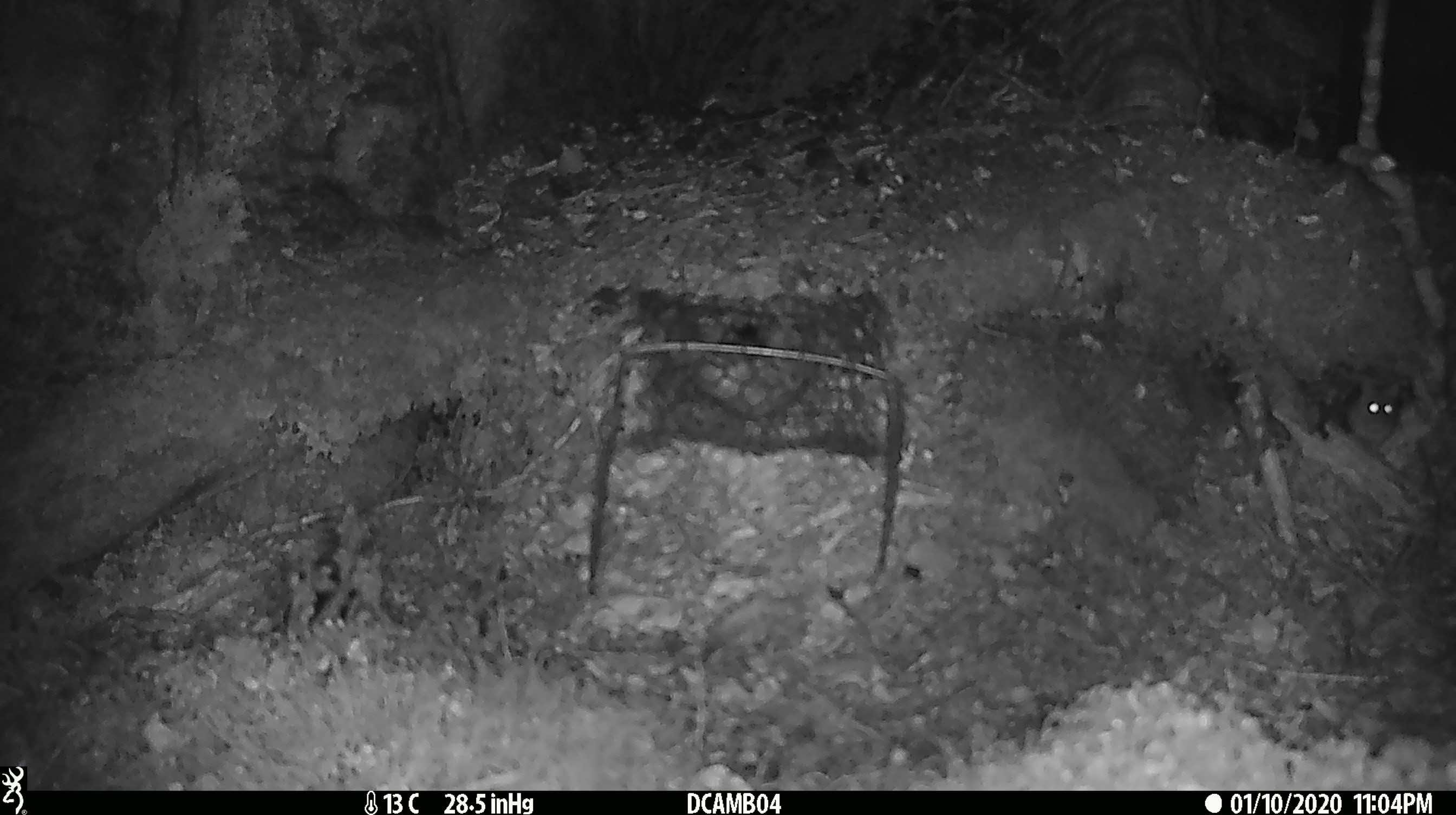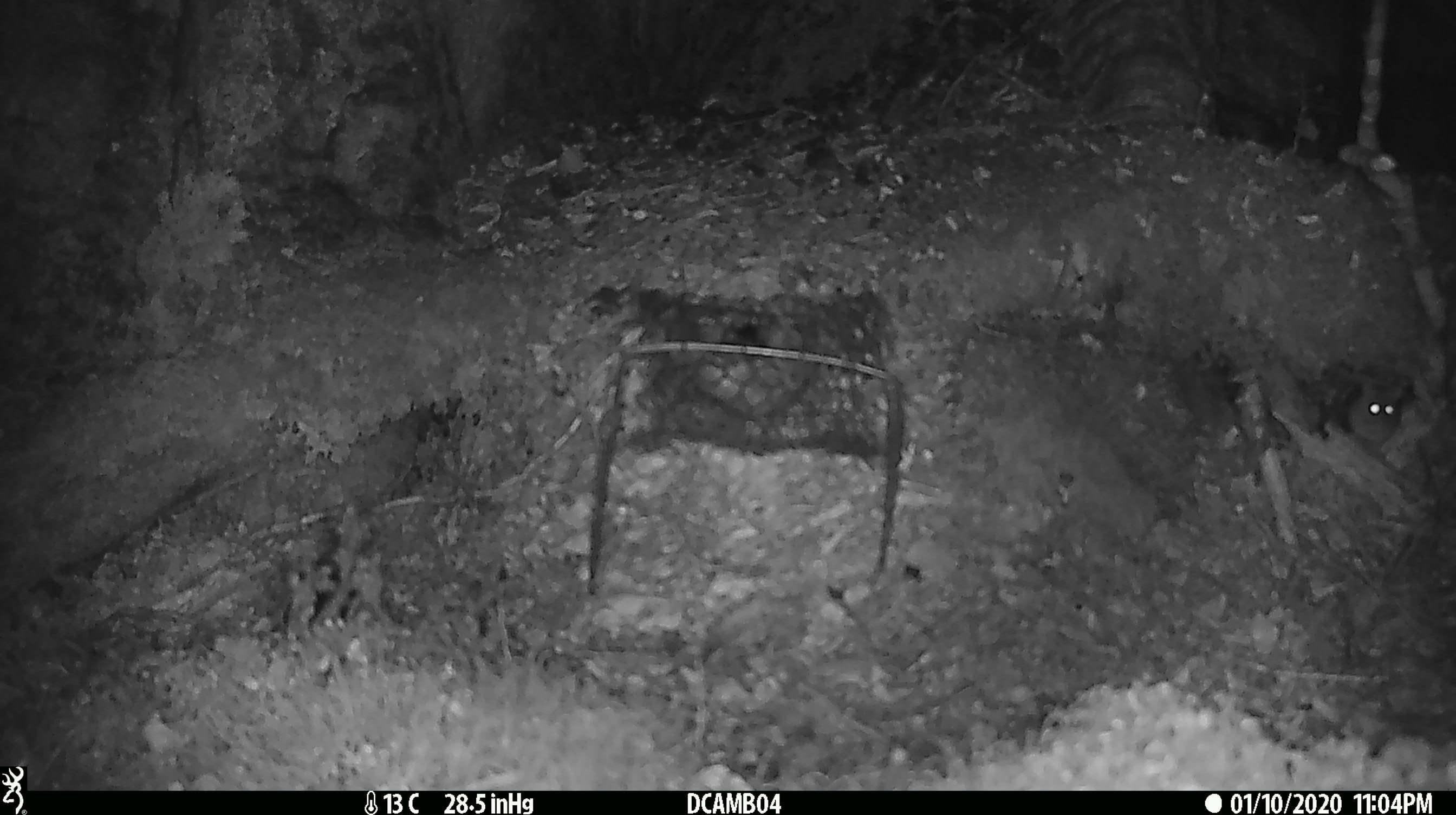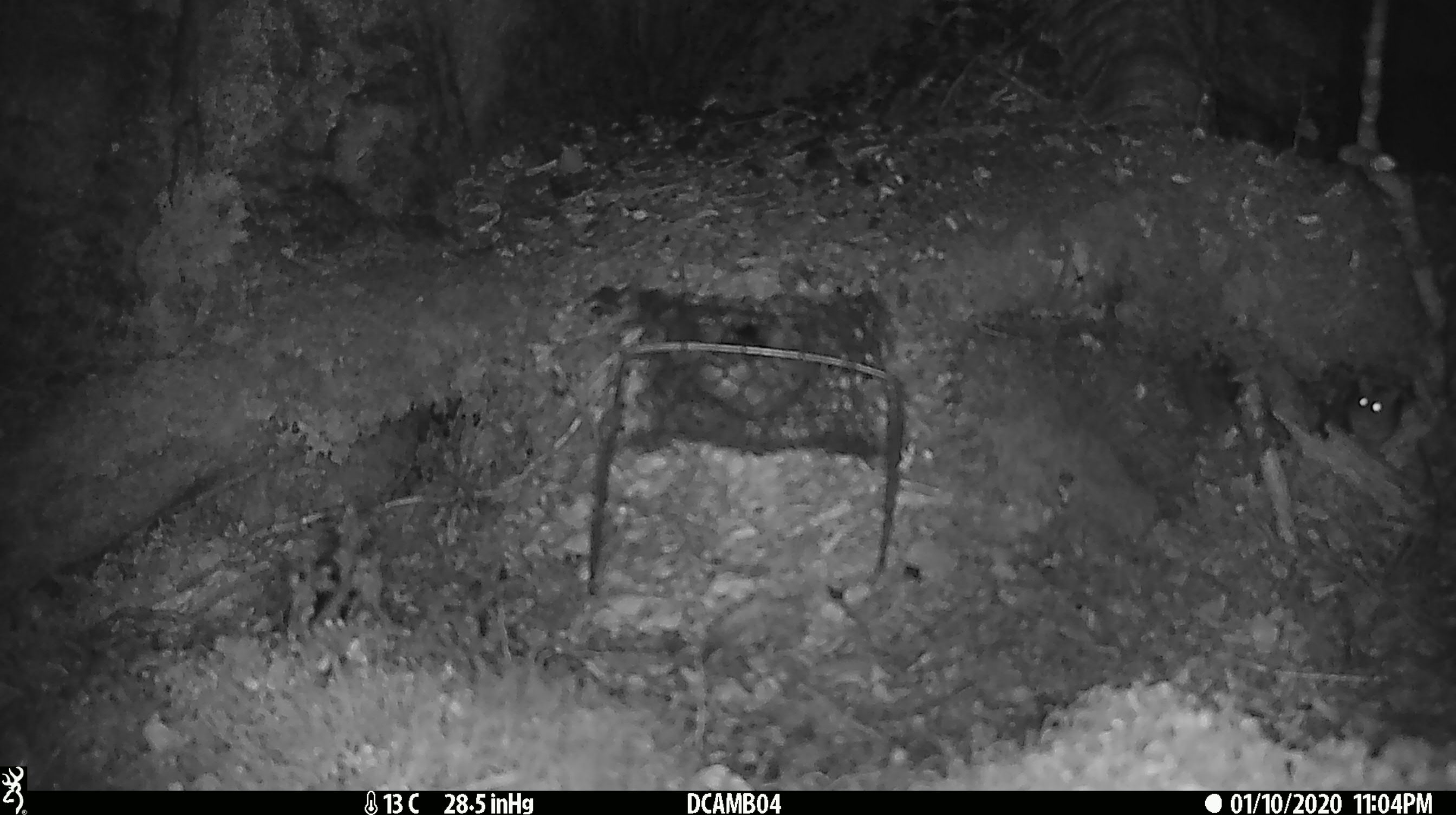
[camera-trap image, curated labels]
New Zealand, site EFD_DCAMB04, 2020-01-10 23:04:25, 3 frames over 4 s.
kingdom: Animalia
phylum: Chordata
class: Mammalia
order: Rodentia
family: Muridae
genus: Mus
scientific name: Mus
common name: mouse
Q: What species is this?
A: Mouse (Mus).